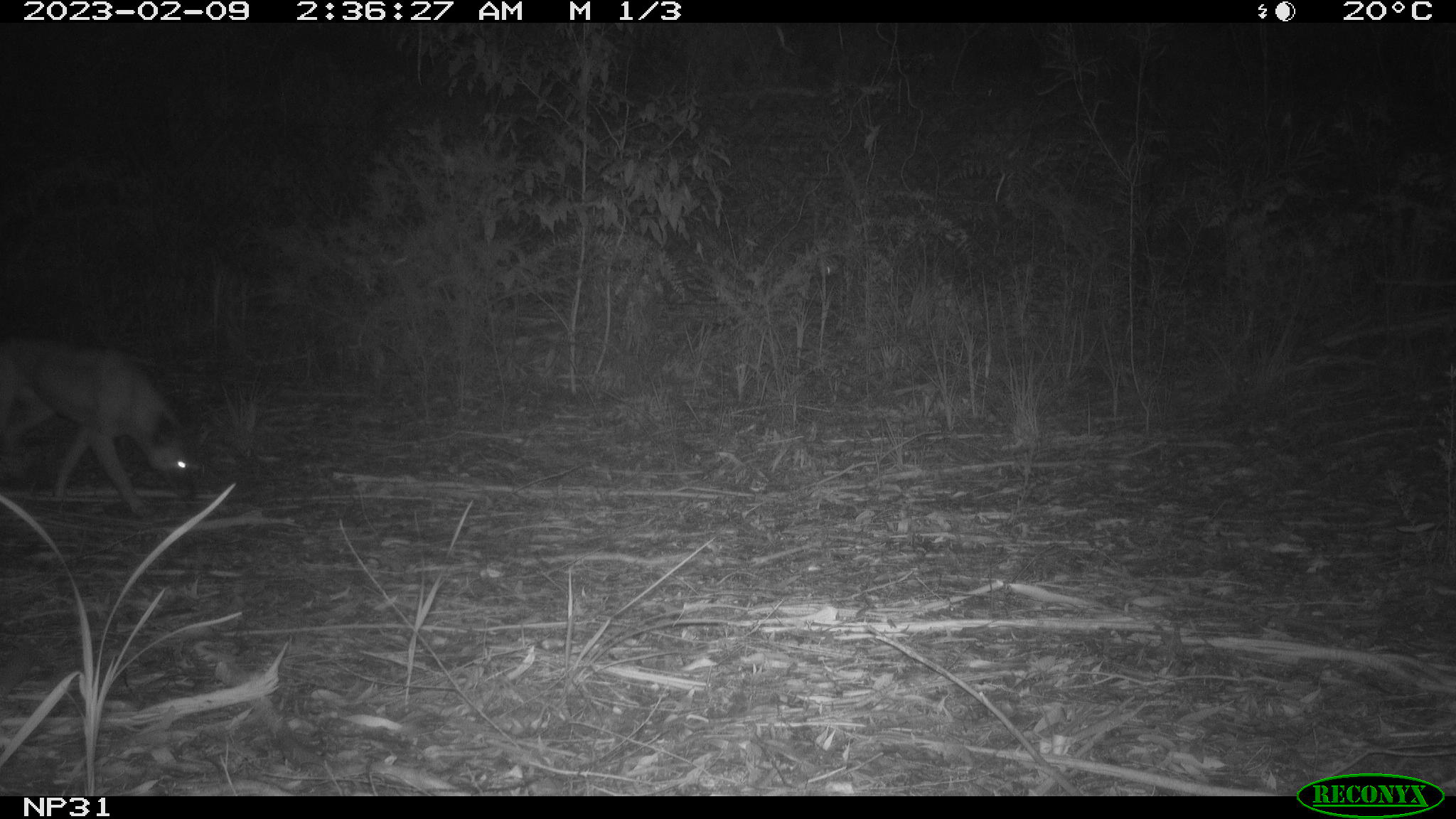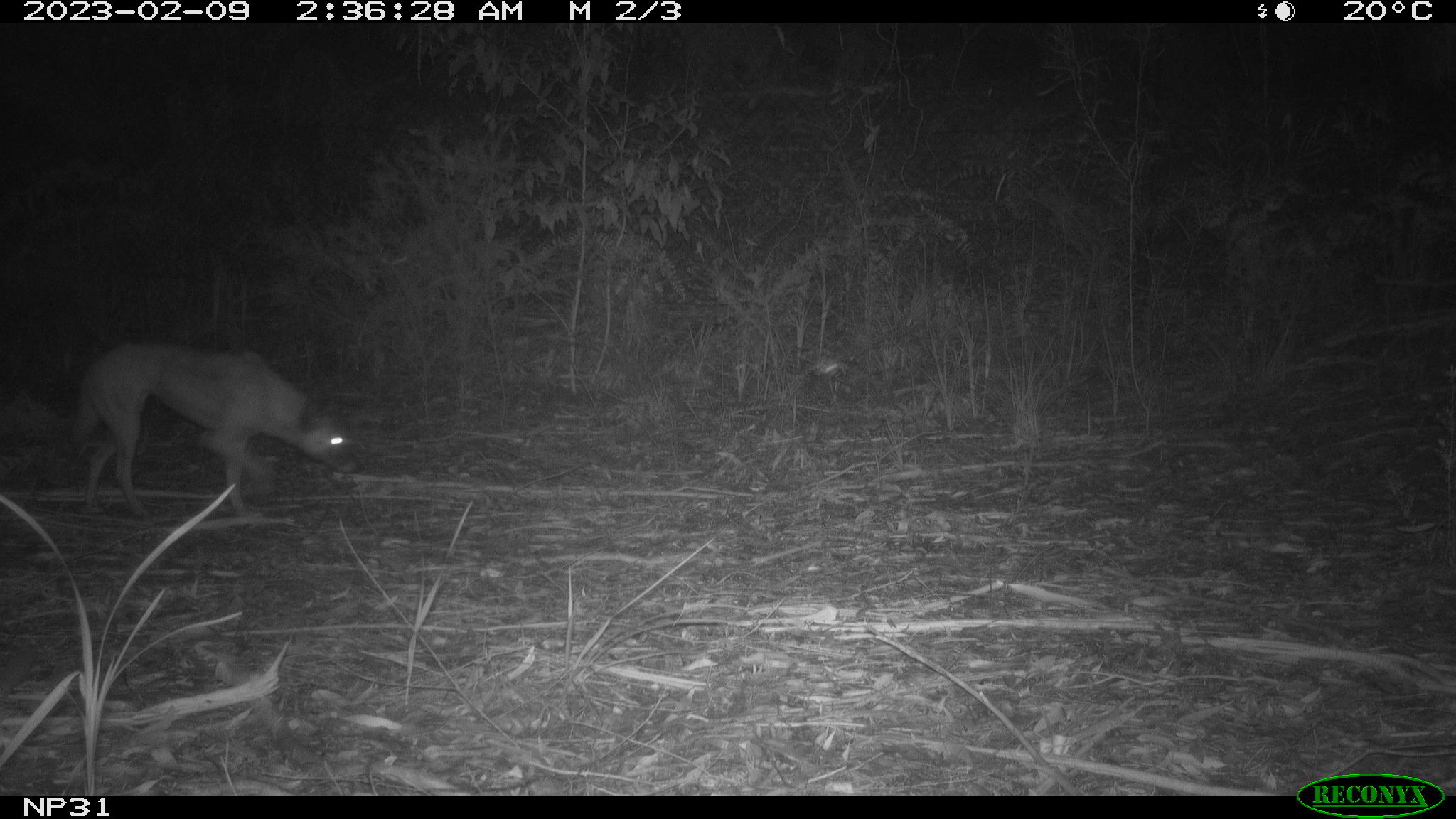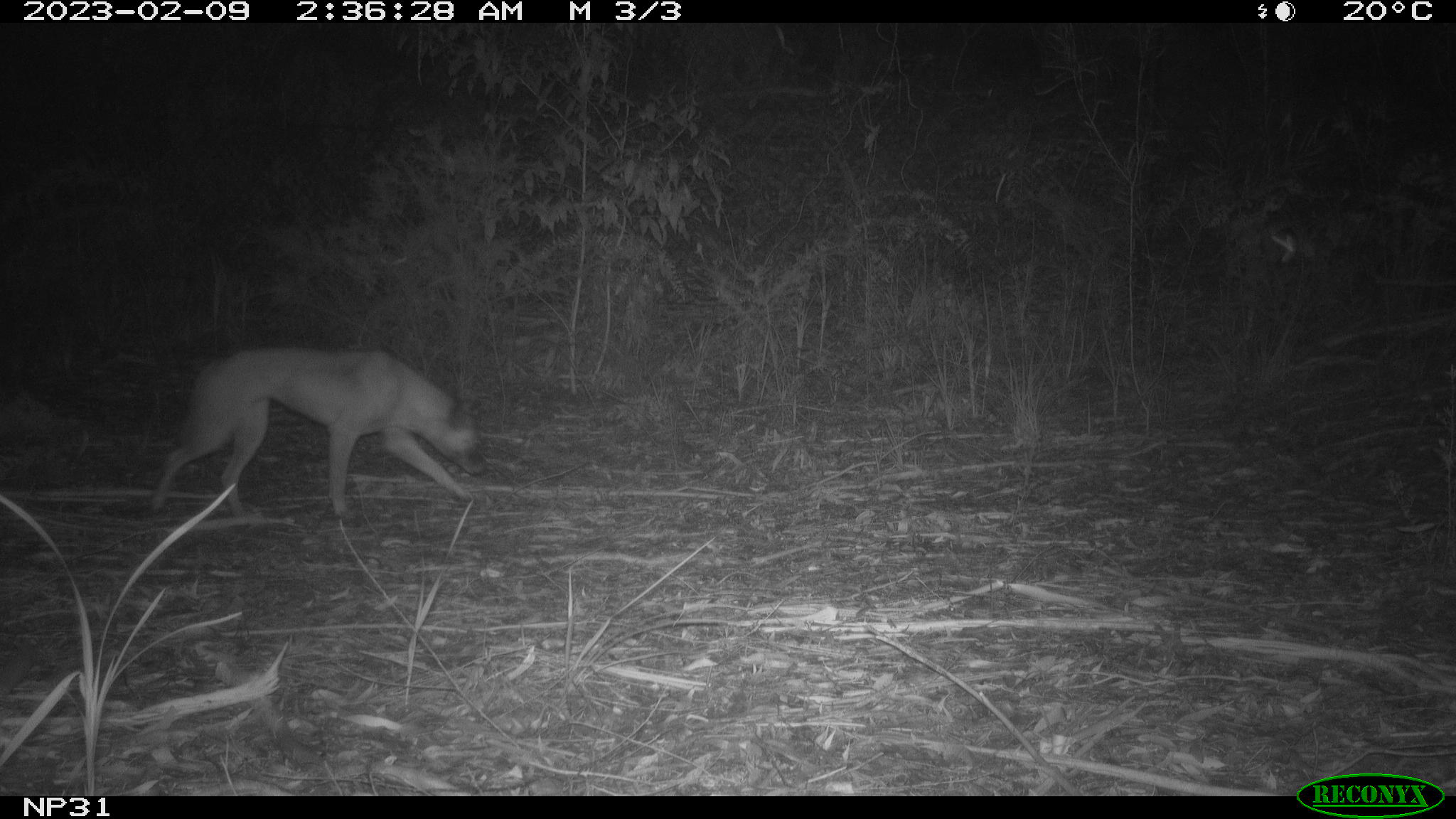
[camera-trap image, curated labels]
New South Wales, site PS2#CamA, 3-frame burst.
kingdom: Animalia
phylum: Chordata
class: Mammalia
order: Carnivora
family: Canidae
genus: Canis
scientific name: Canis familiaris dingo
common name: dingo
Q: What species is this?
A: Dingo (Canis familiaris dingo).